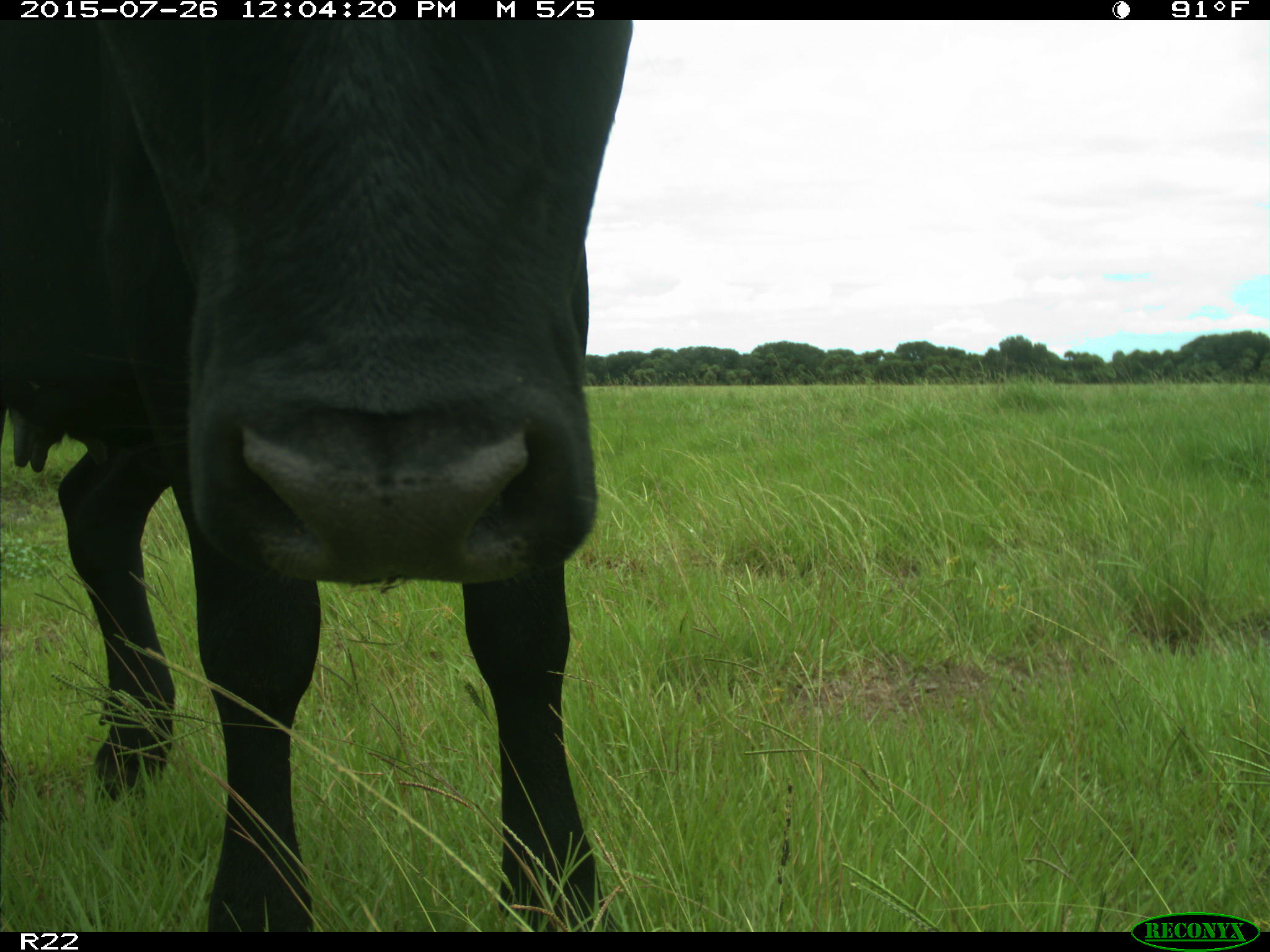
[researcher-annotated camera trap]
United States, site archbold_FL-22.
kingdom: Animalia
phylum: Chordata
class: Mammalia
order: Artiodactyla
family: Bovidae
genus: Bos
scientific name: Bos taurus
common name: domestic cow